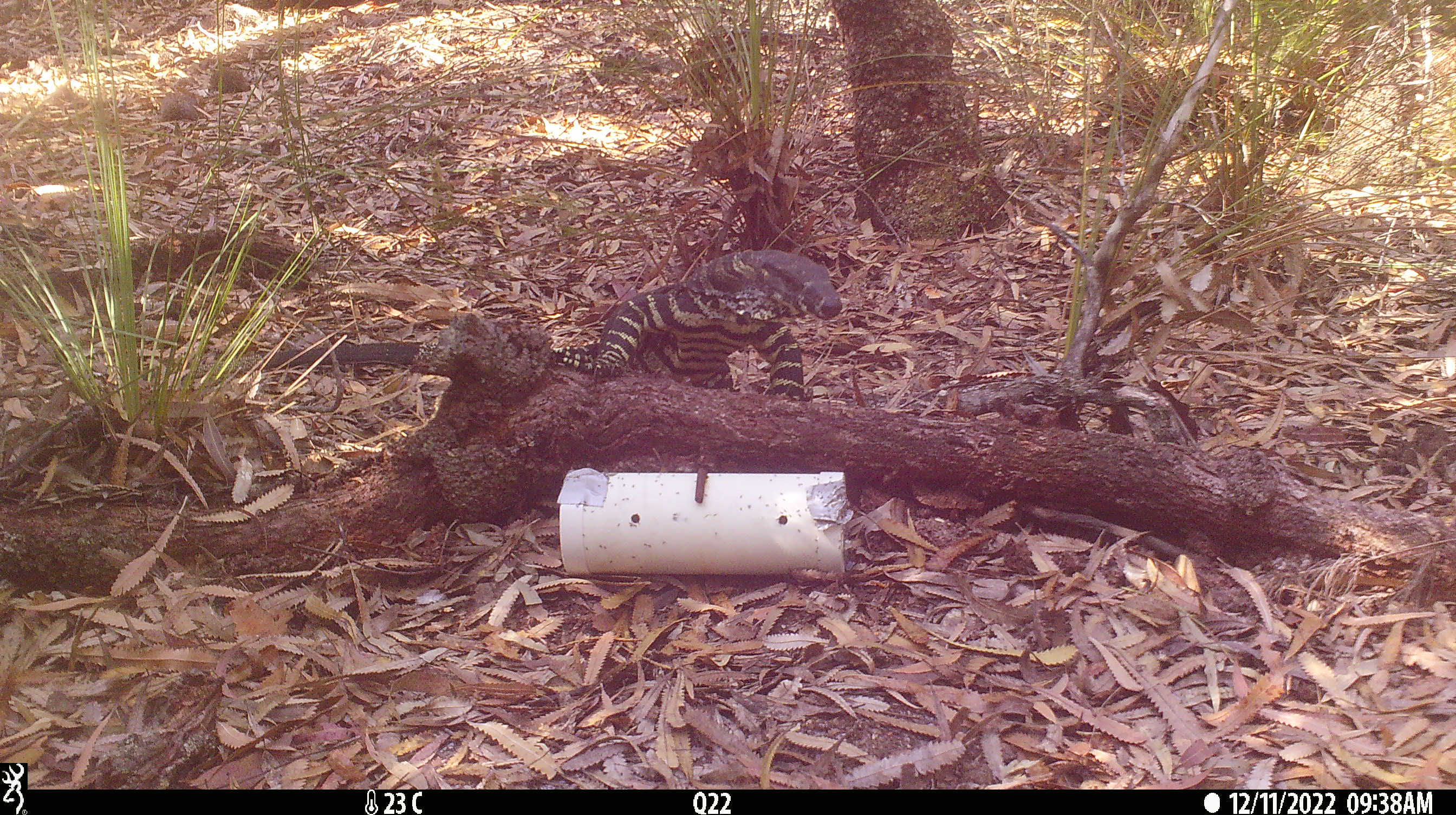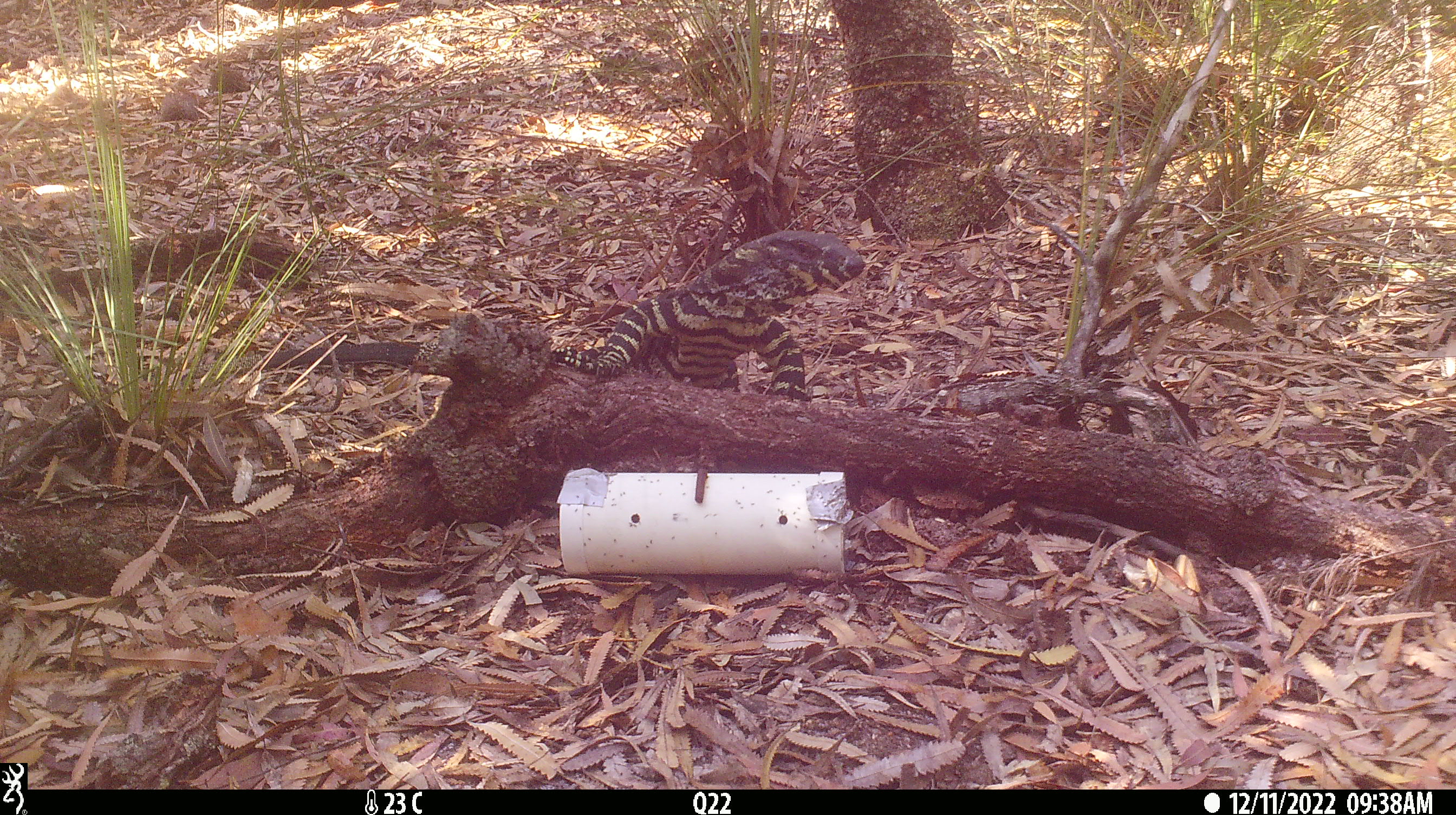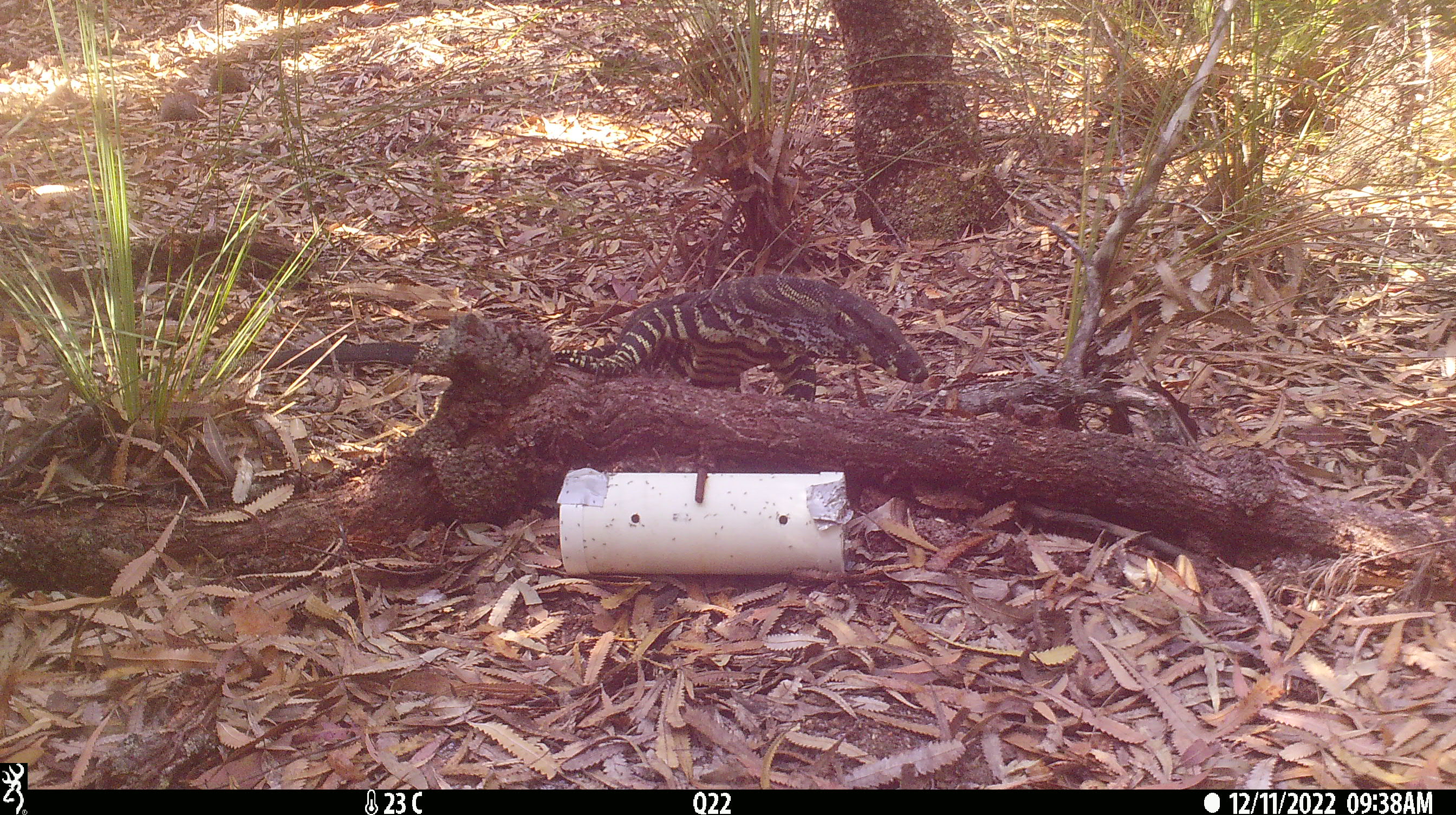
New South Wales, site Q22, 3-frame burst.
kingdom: Animalia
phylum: Chordata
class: Reptilia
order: Squamata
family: Varanidae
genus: Varanus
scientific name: Varanus varius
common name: lace monitor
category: goanna